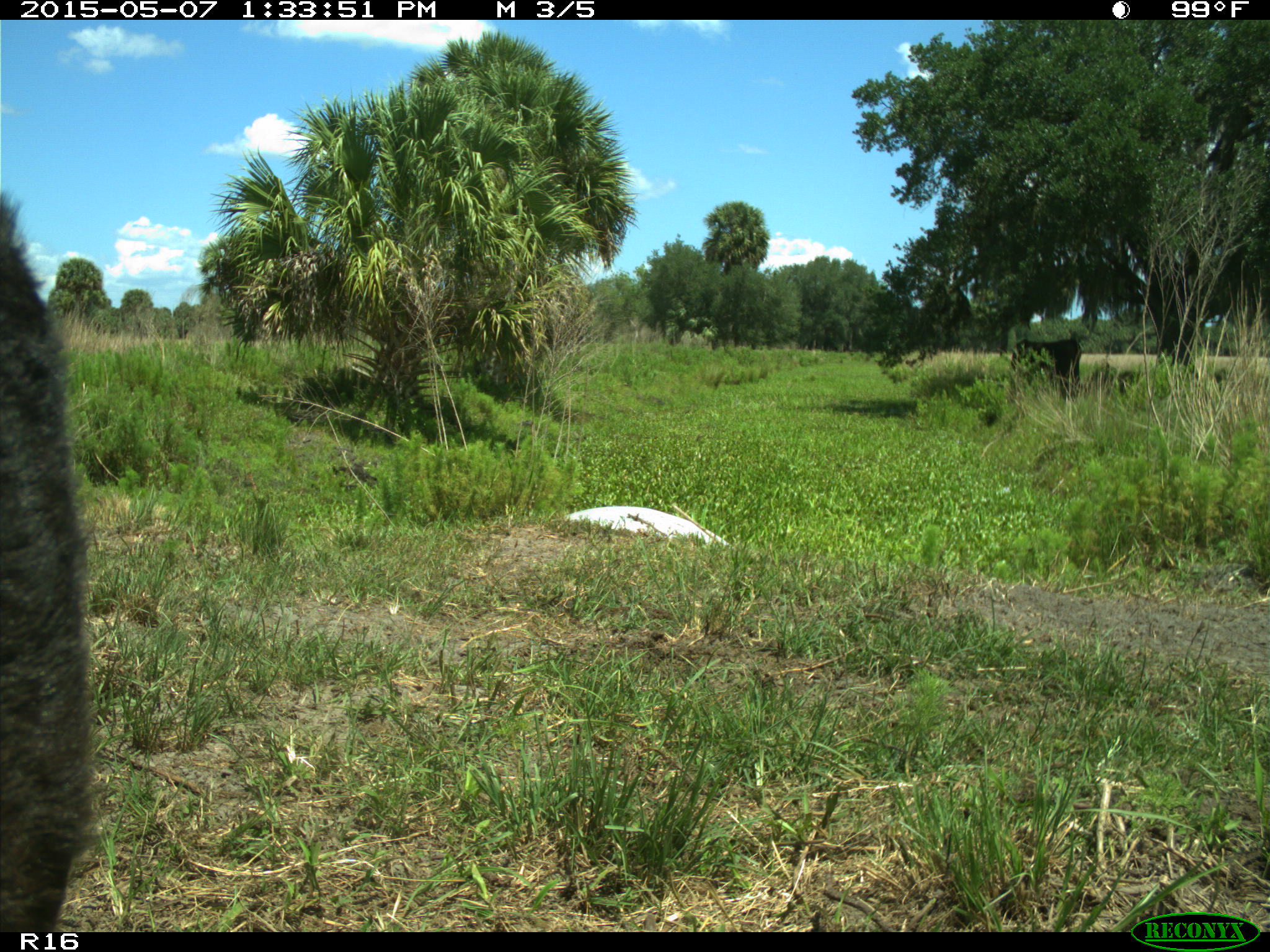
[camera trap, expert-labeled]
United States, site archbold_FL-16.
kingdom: Animalia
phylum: Chordata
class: Mammalia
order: Artiodactyla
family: Bovidae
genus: Bos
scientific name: Bos taurus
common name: domestic cow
Bos taurus (domestic cow).